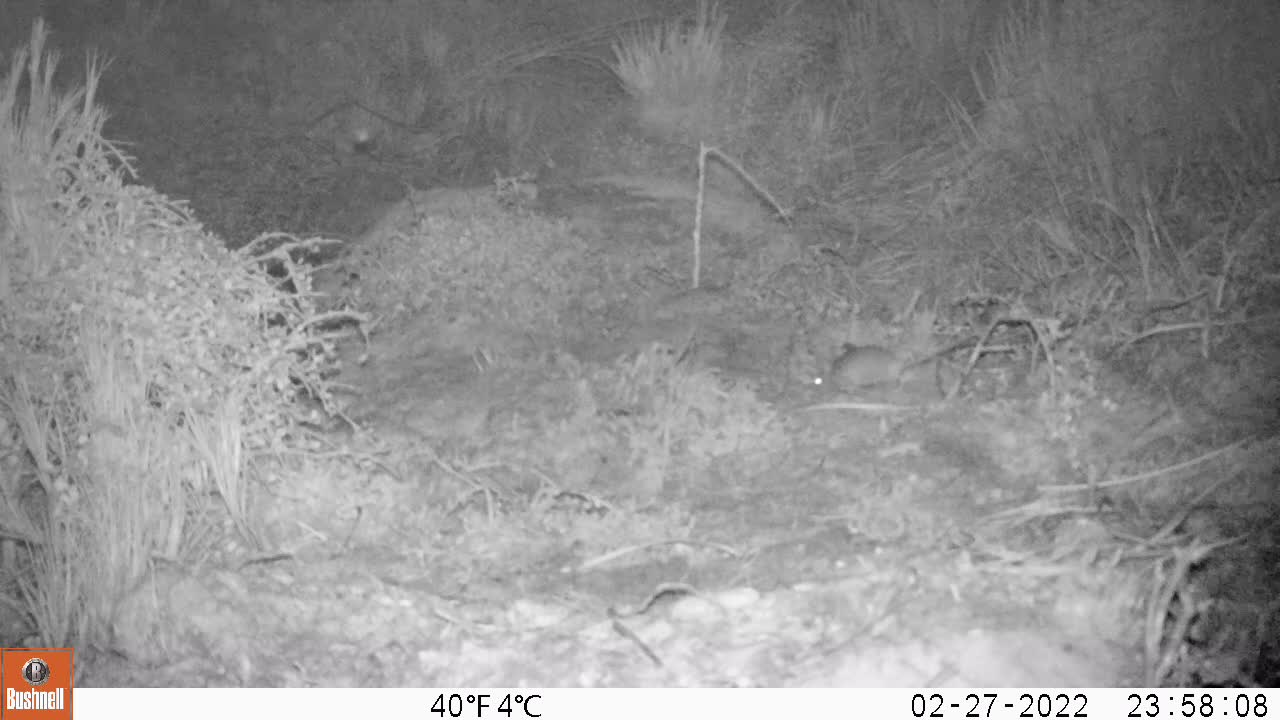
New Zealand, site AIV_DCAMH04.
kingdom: Animalia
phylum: Chordata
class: Mammalia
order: Rodentia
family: Muridae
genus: Mus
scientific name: Mus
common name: mouse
Mouse (Mus).